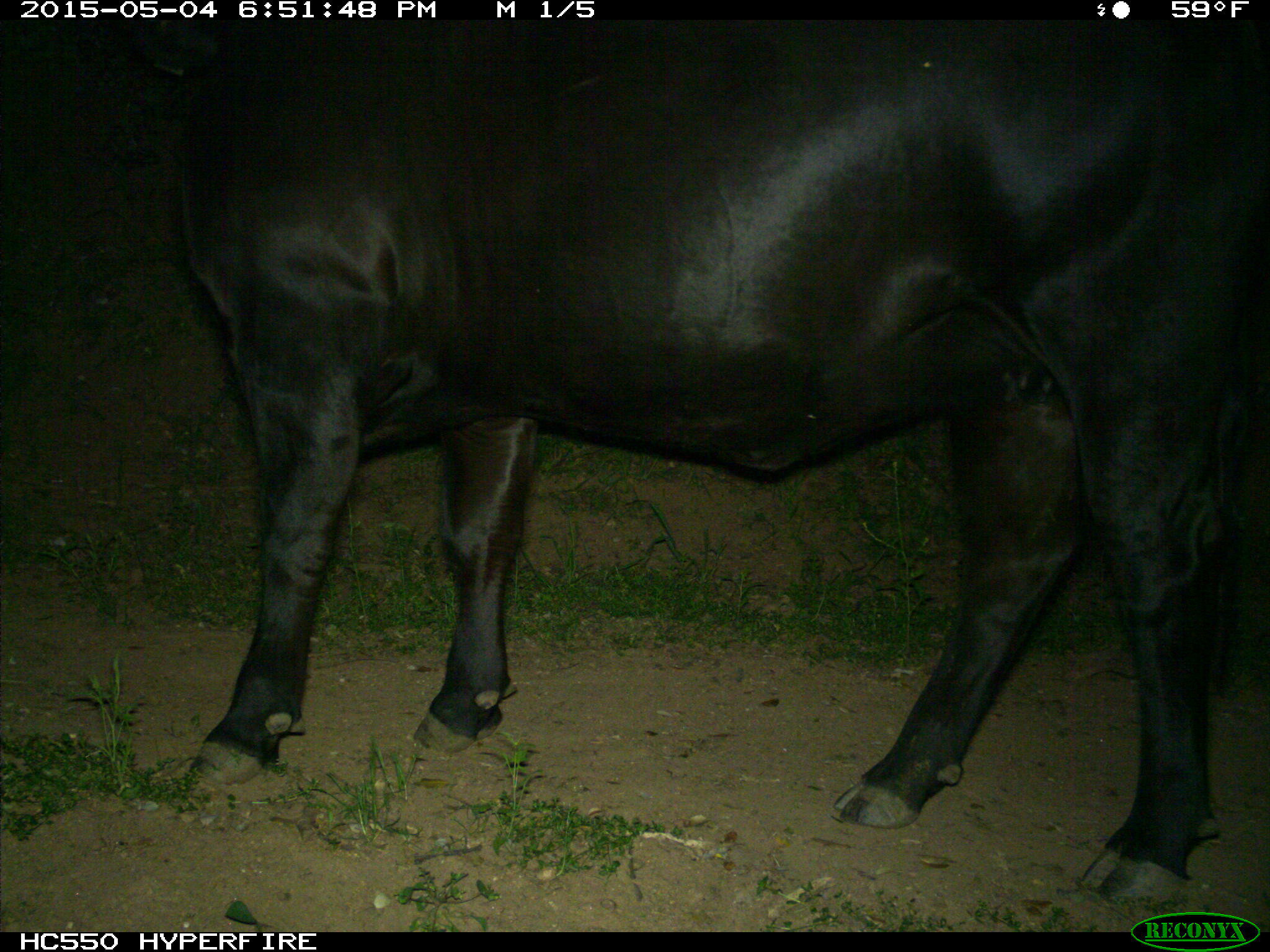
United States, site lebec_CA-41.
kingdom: Animalia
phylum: Chordata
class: Mammalia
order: Artiodactyla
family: Bovidae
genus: Bos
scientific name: Bos taurus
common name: domestic cow